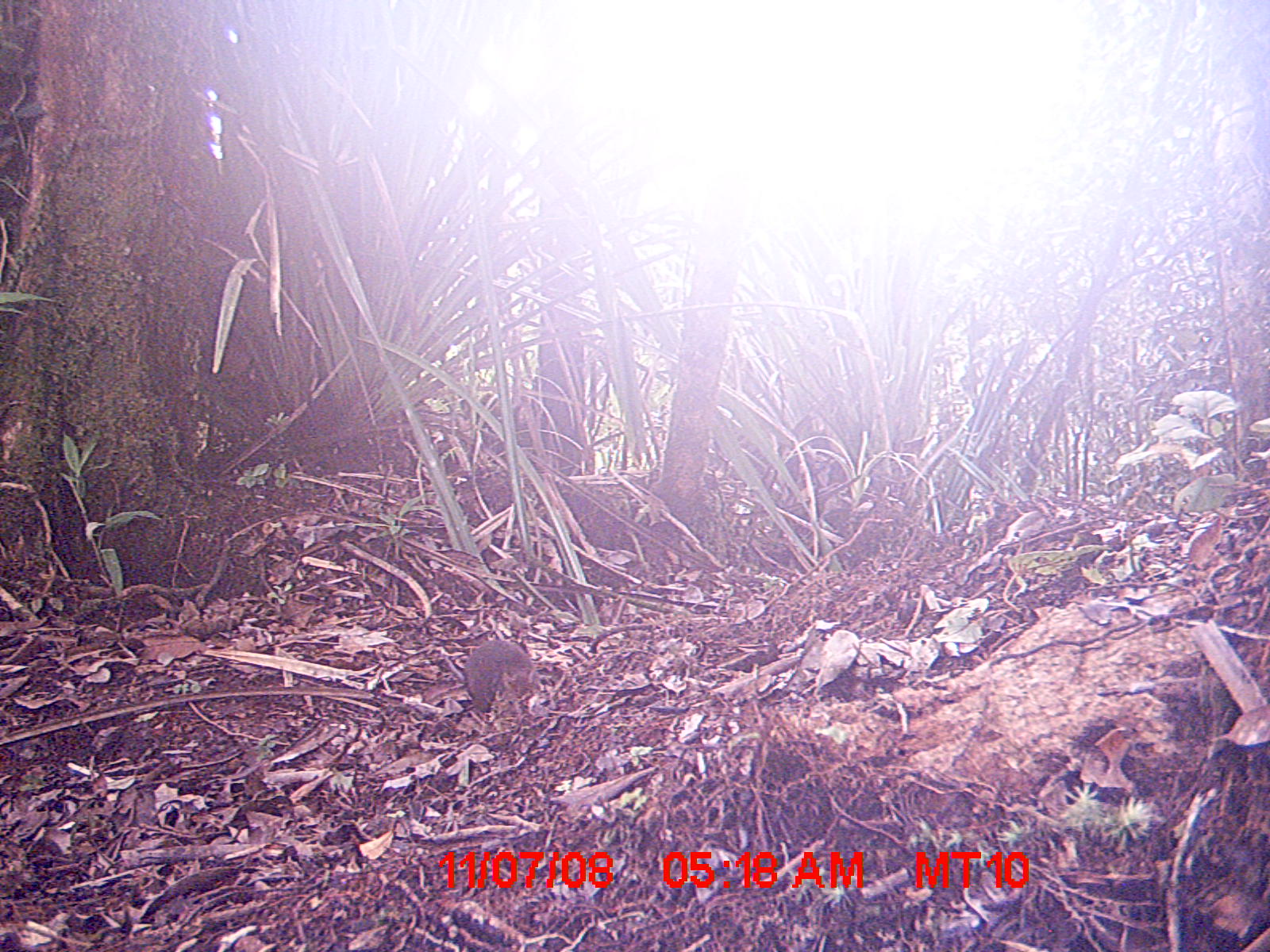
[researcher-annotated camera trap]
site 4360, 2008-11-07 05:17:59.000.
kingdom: Animalia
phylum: Chordata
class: Aves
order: Coraciiformes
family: Brachypteraciidae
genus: Brachypteracias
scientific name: Brachypteracias squamiger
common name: scaly ground-roller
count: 1